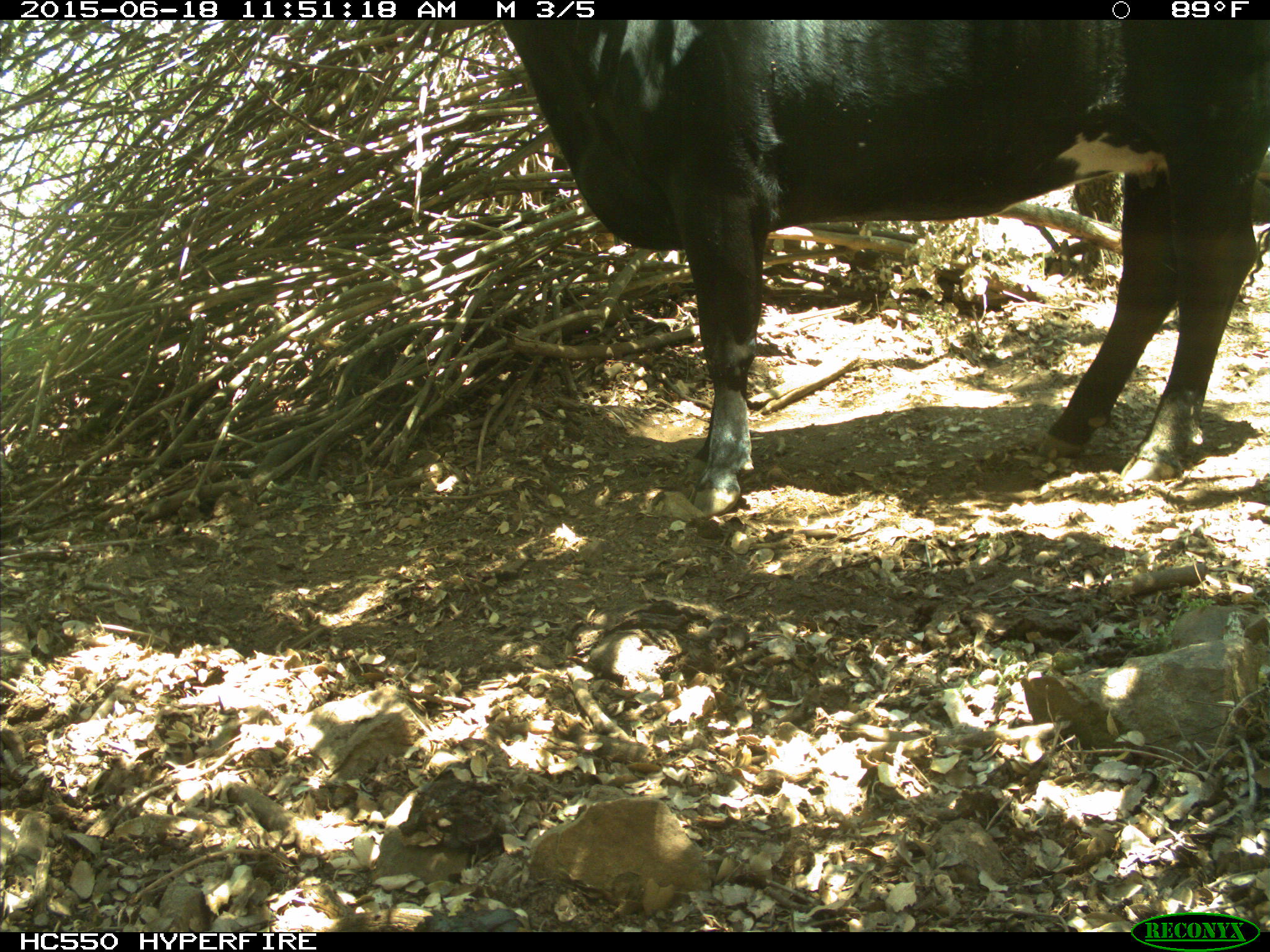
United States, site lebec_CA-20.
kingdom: Animalia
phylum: Chordata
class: Mammalia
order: Artiodactyla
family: Bovidae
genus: Bos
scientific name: Bos taurus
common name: domestic cow